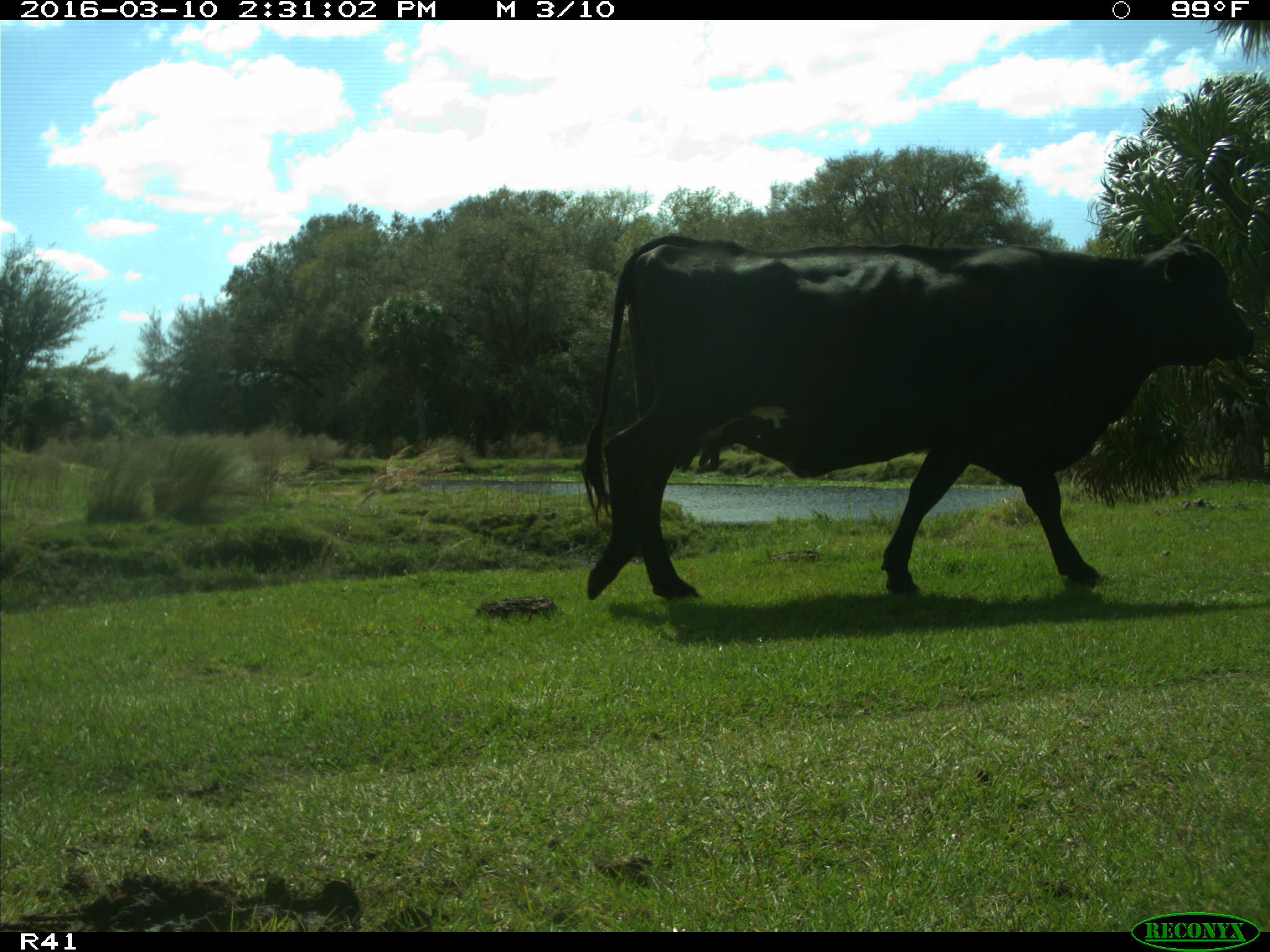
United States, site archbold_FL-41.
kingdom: Animalia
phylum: Chordata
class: Mammalia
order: Artiodactyla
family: Bovidae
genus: Bos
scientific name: Bos taurus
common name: domestic cow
Bos taurus (domestic cow).